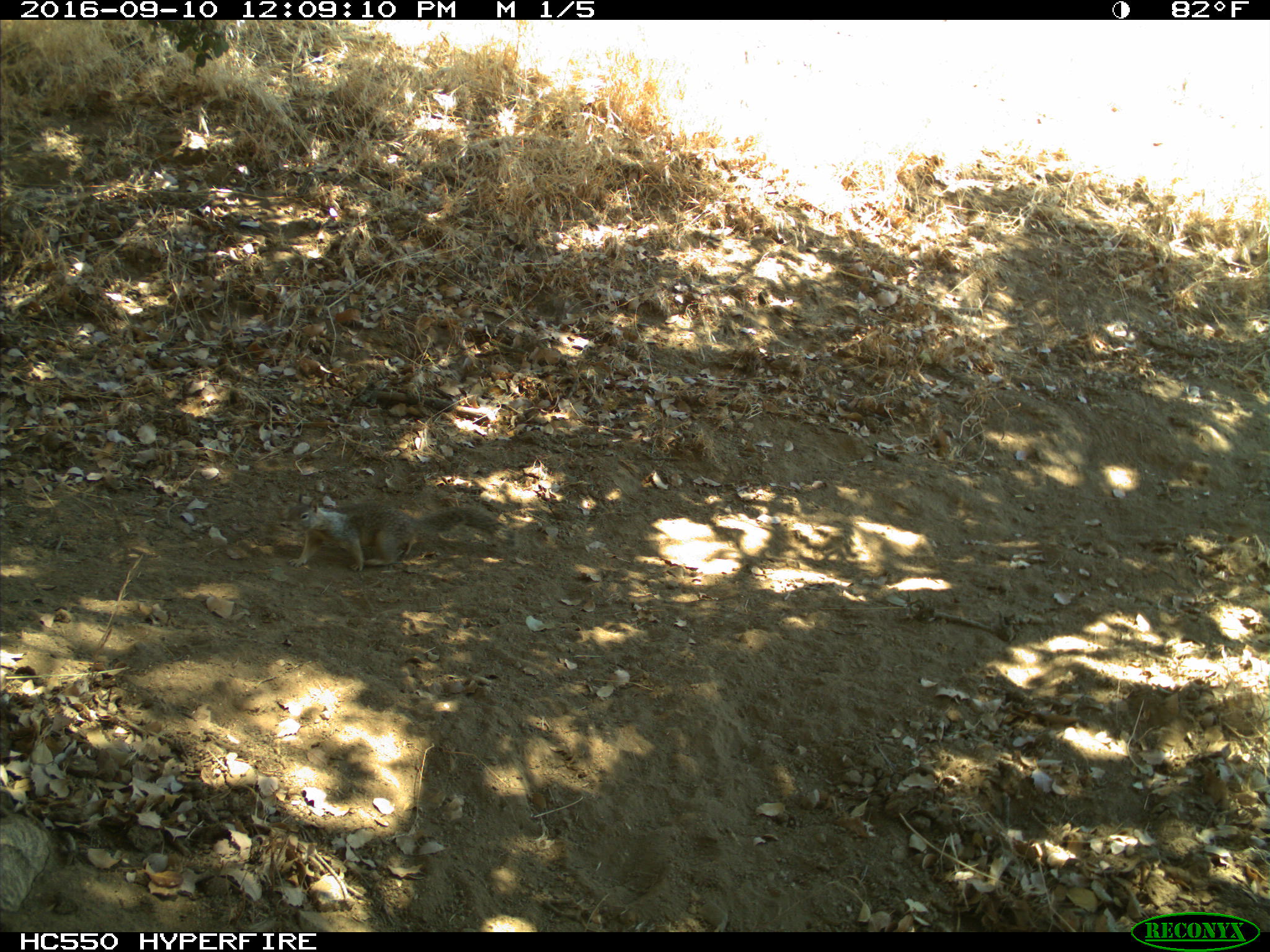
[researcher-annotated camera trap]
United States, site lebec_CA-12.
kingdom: Animalia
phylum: Chordata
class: Mammalia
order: Rodentia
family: Sciuridae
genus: Otospermophilus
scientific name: Otospermophilus beecheyi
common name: california ground squirrel